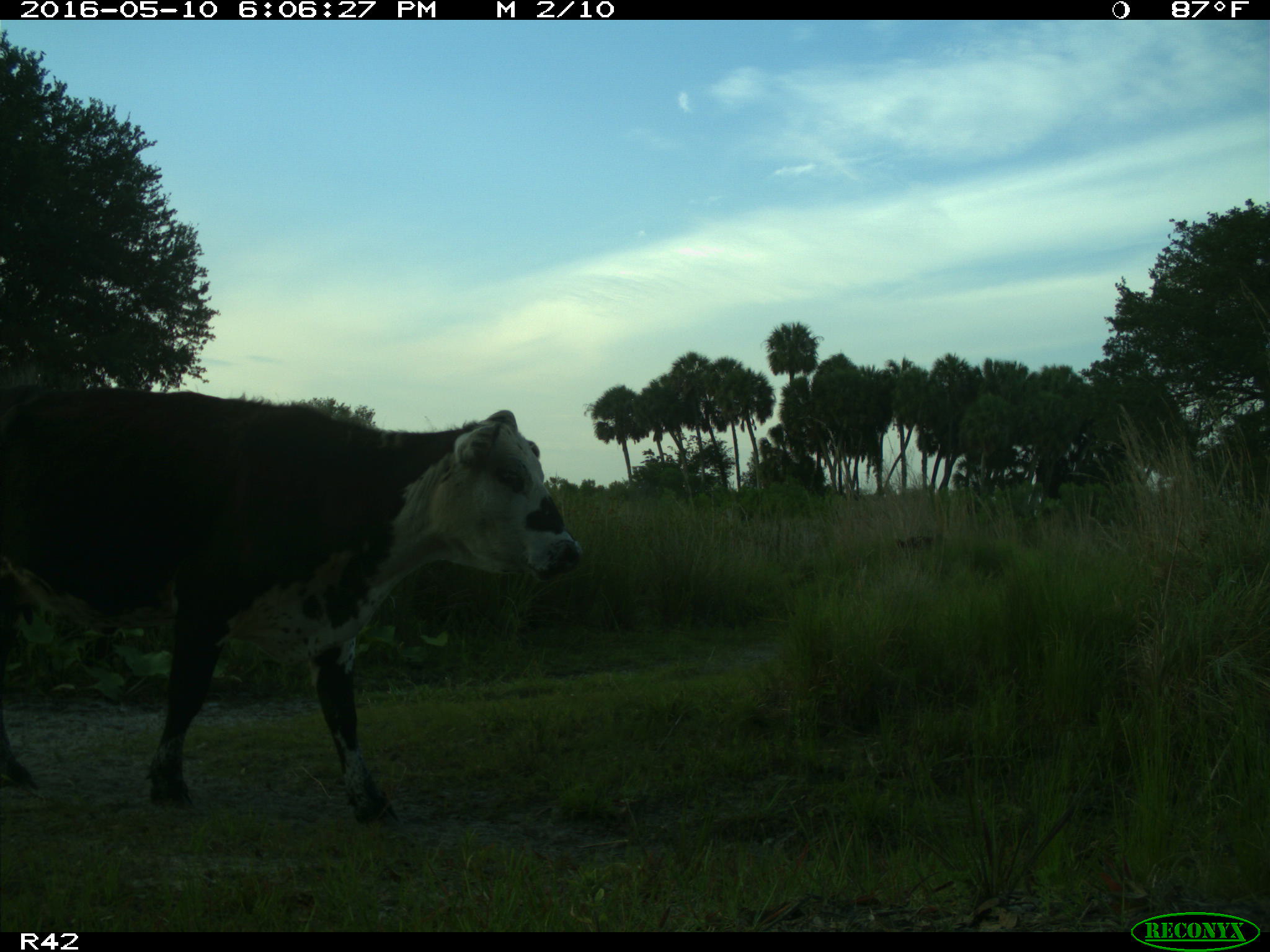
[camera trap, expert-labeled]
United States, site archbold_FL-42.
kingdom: Animalia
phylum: Chordata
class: Mammalia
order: Artiodactyla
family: Bovidae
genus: Bos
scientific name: Bos taurus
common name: domestic cow